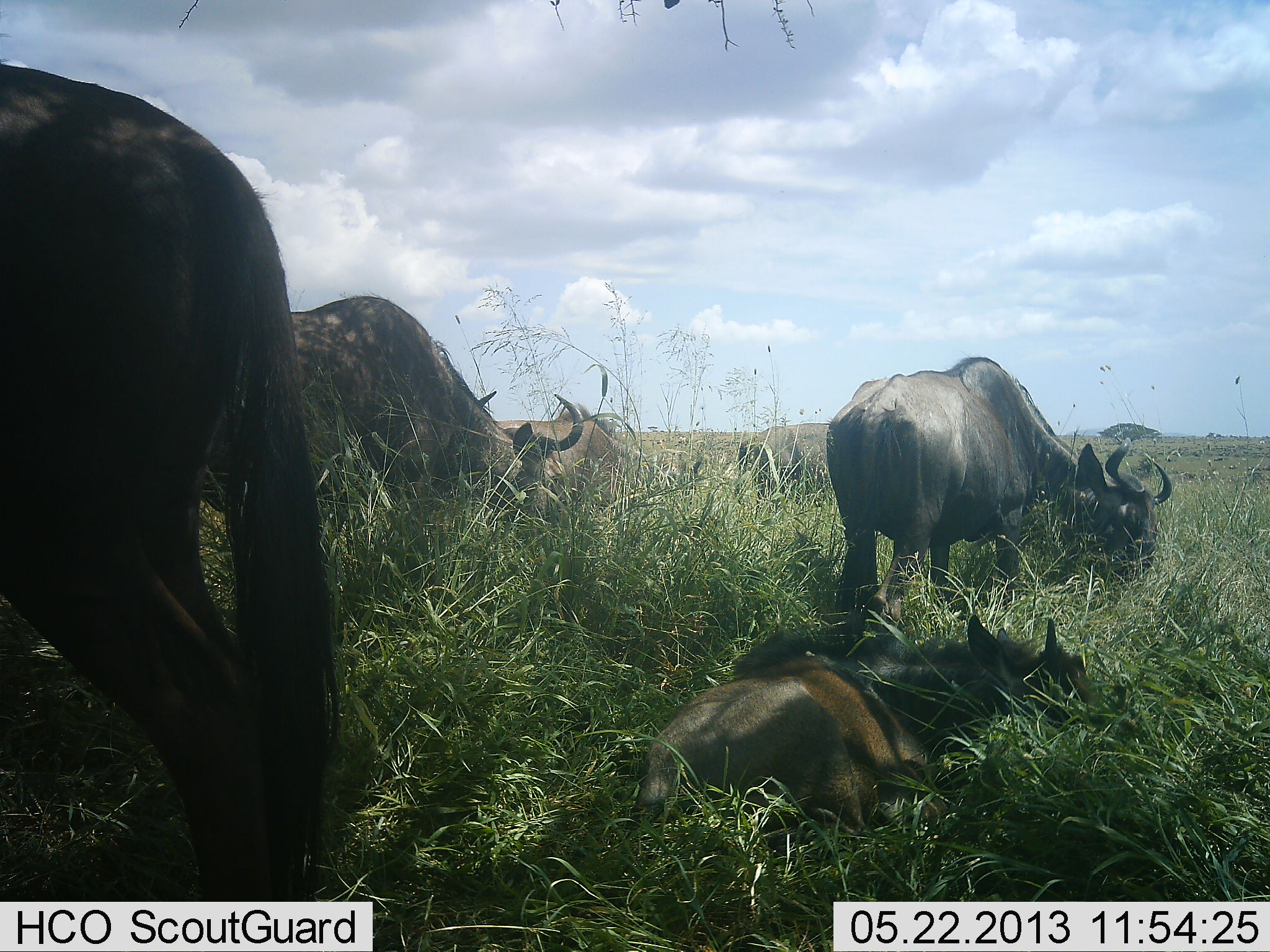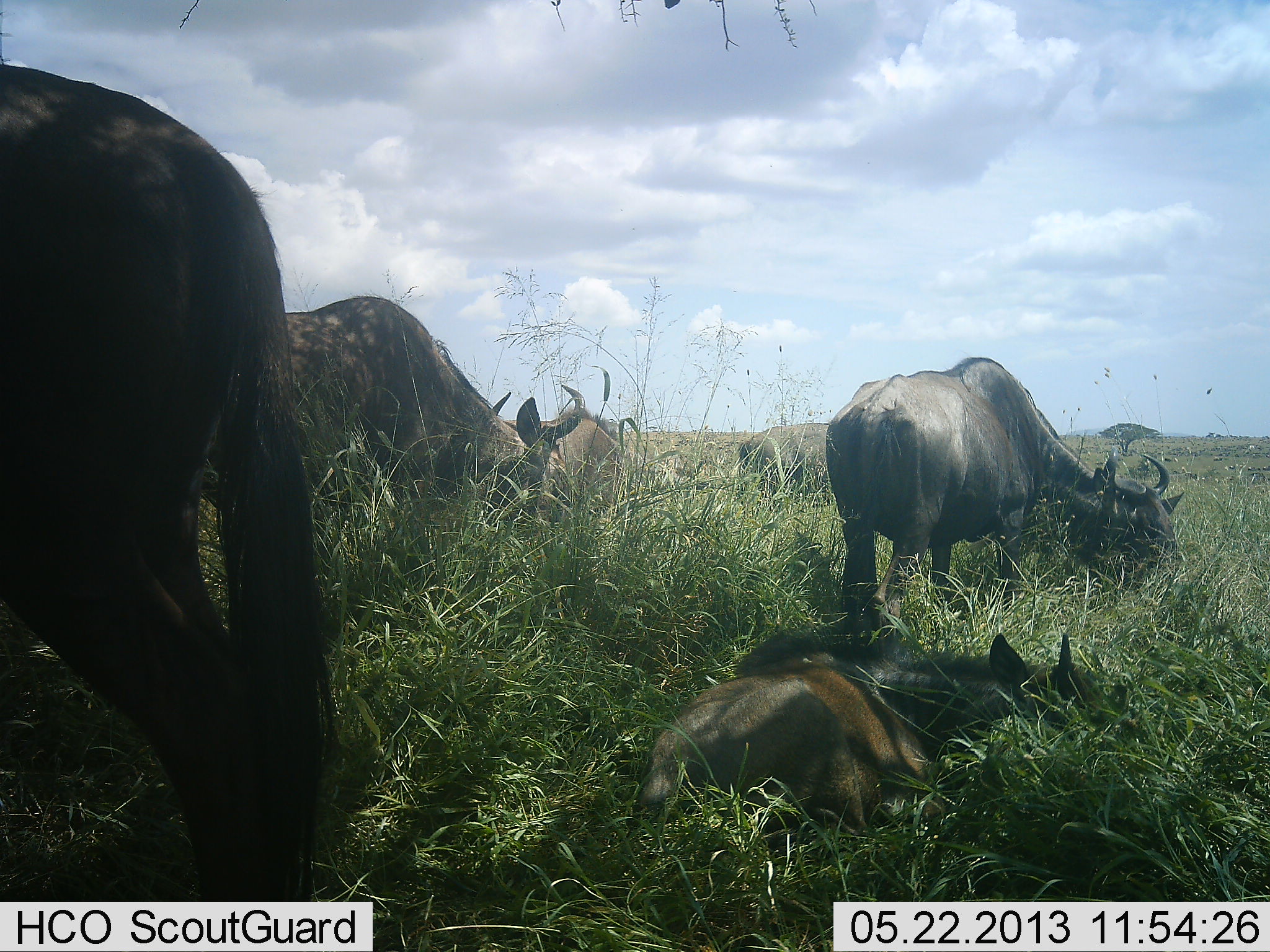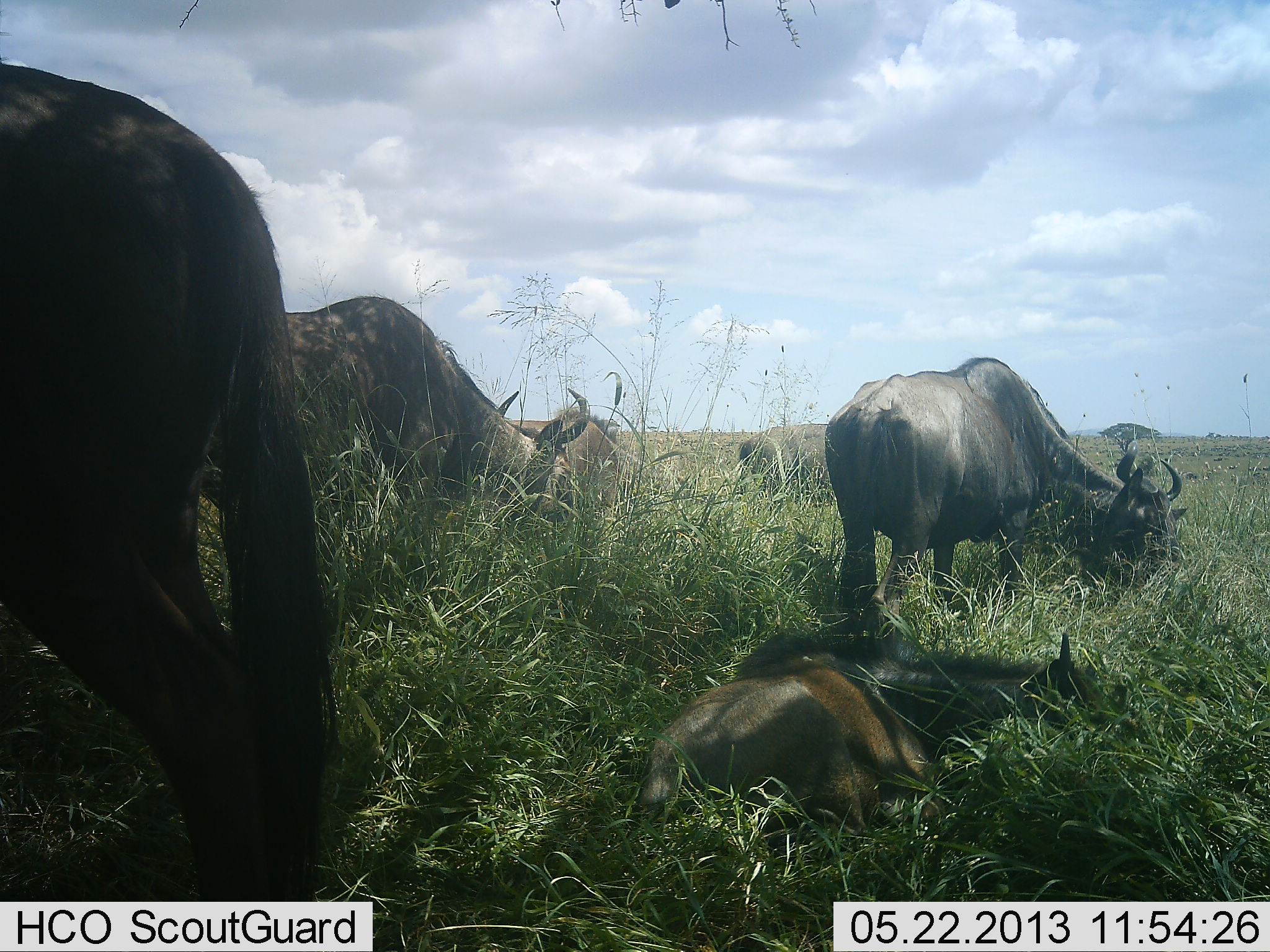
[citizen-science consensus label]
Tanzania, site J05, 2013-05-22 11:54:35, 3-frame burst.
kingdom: Animalia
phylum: Chordata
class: Mammalia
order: Artiodactyla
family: Bovidae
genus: Connochaetes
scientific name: Connochaetes taurinus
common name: blue wildebeest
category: wildebeest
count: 6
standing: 40%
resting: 95%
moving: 10%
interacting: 0%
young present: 40%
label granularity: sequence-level